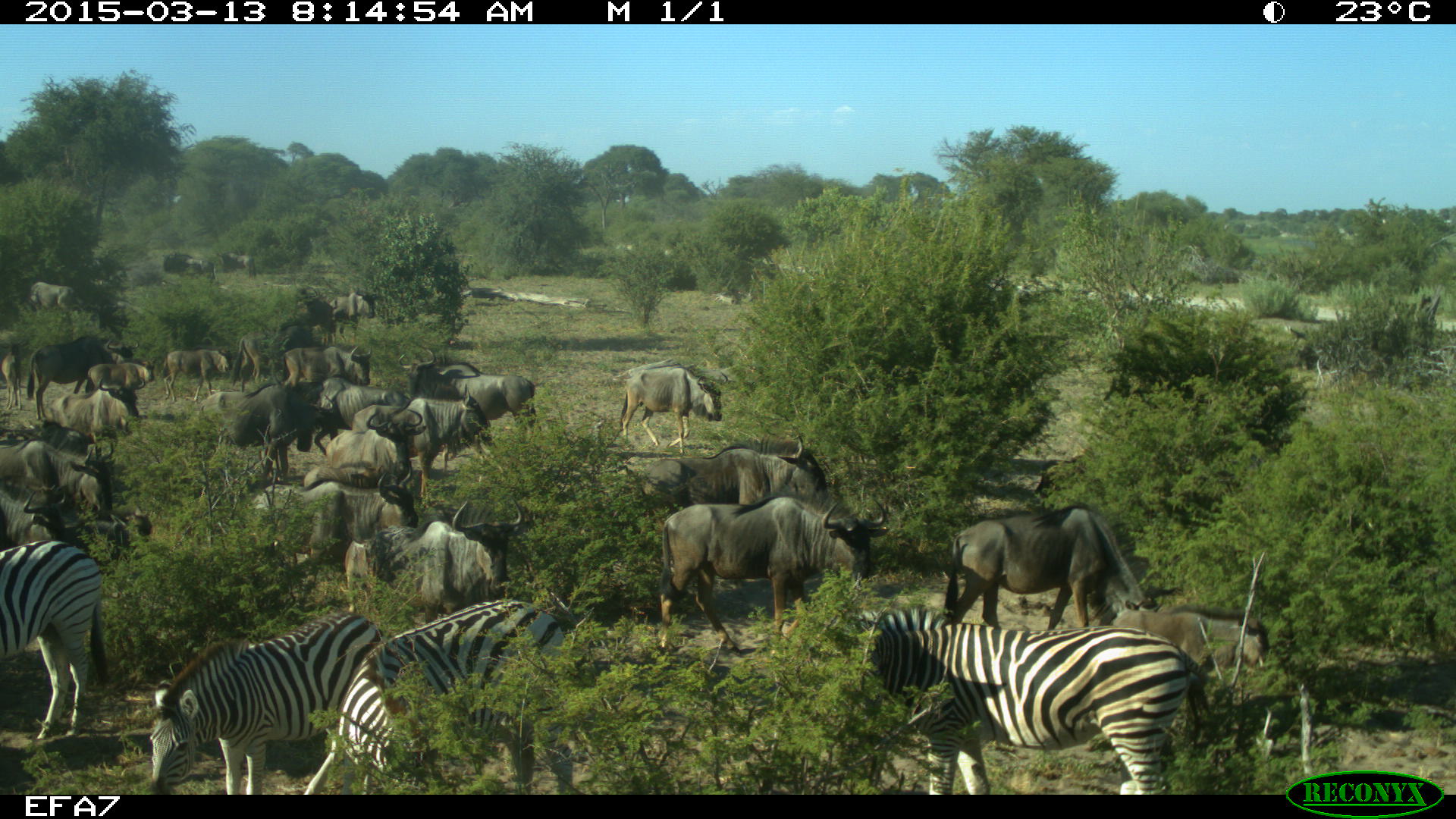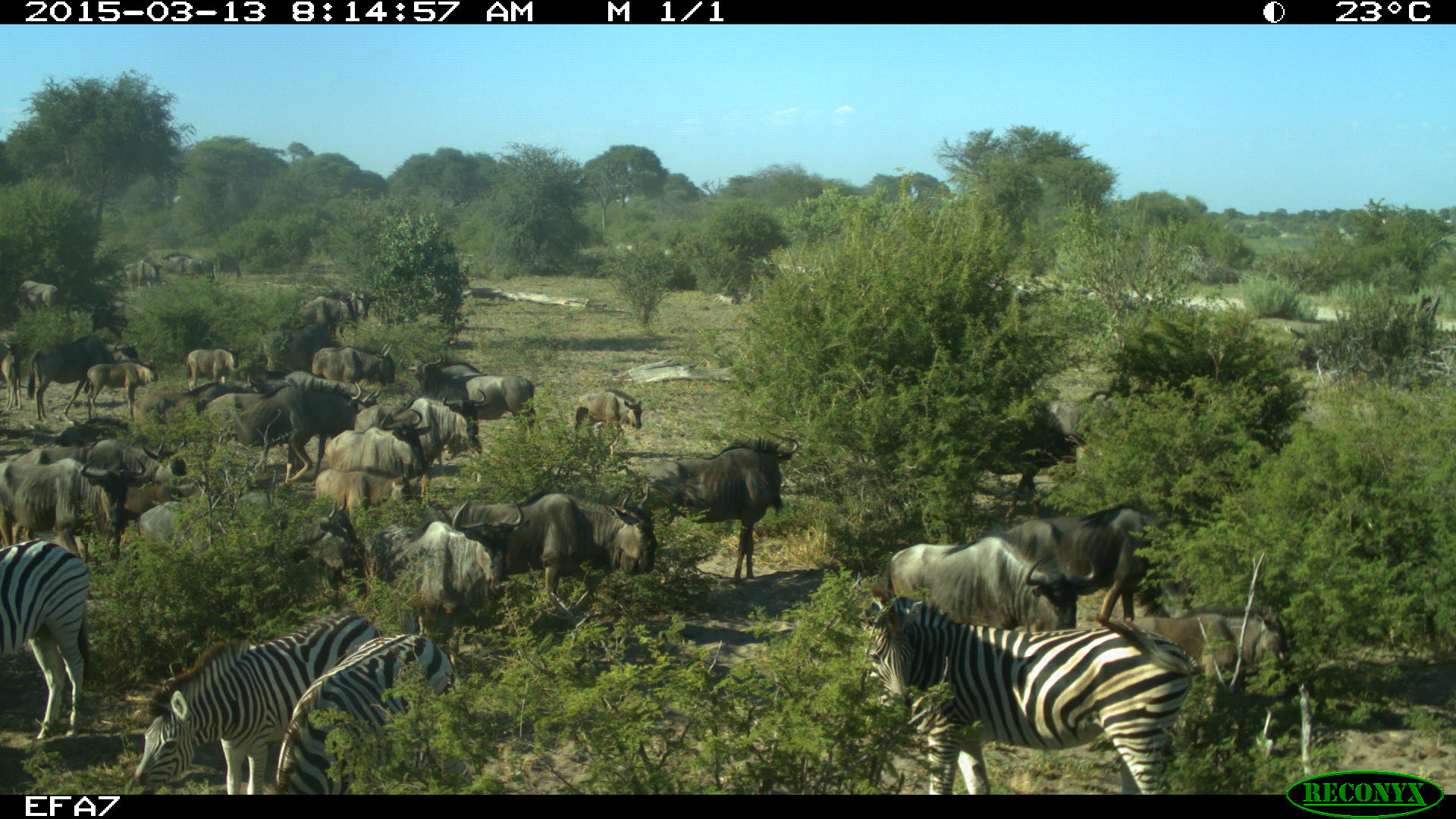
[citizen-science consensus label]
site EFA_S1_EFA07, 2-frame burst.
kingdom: Animalia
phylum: Chordata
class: Mammalia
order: Artiodactyla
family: Bovidae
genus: Connochaetes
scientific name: Connochaetes taurinus taurinus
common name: blue wildebeest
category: wildebeestblue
Wildebeestblue (blue wildebeest) (Connochaetes taurinus taurinus), count 11-50. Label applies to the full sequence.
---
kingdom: Animalia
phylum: Chordata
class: Mammalia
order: Perissodactyla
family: Equidae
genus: Equus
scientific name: Equus quagga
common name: plains zebra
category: zebraplains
Zebraplains (plains zebra) (Equus quagga), count 4. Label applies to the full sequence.